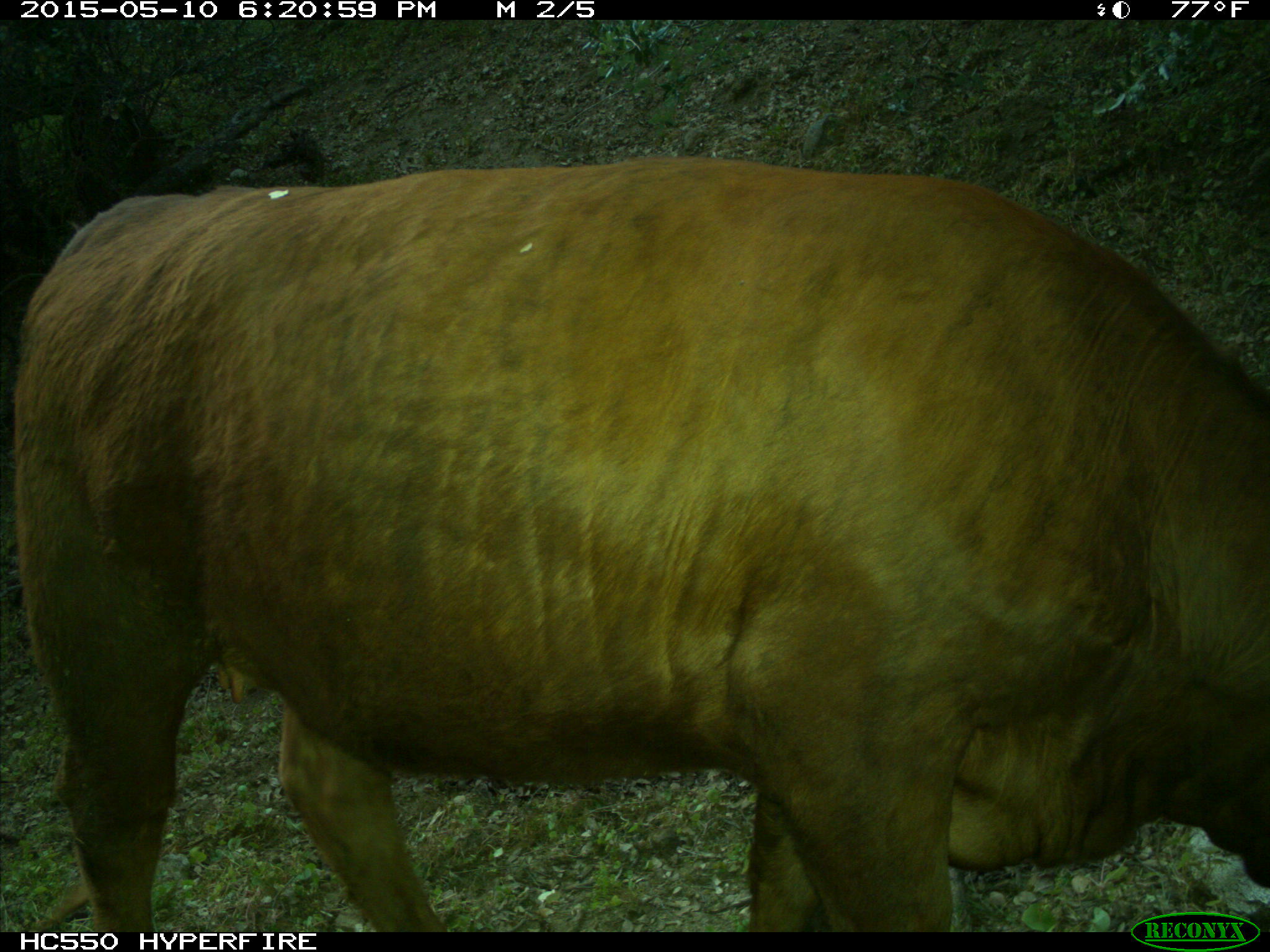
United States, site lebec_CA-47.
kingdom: Animalia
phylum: Chordata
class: Mammalia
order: Artiodactyla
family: Bovidae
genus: Bos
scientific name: Bos taurus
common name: domestic cow